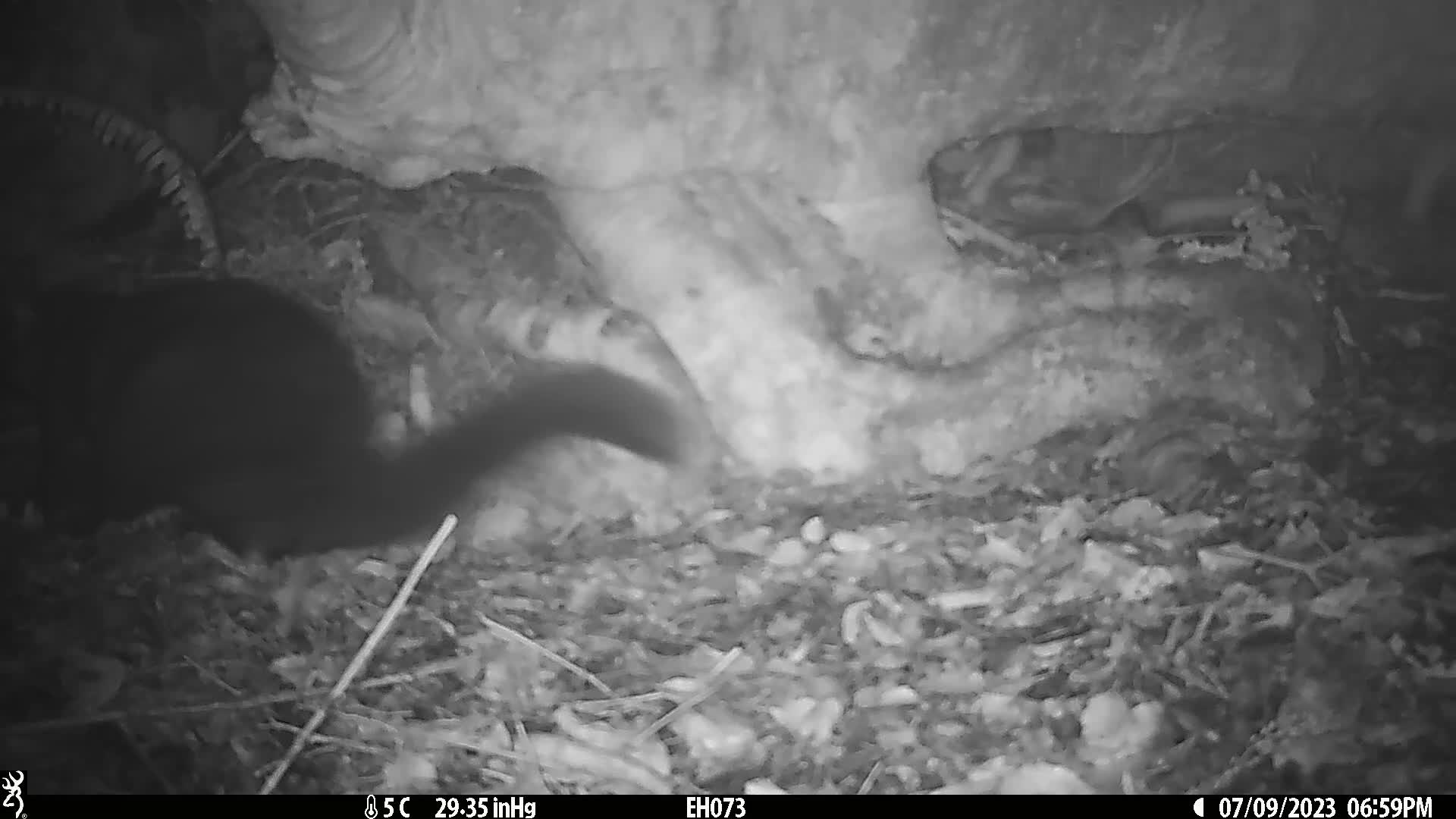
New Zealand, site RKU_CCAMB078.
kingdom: Animalia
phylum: Chordata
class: Mammalia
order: Diprotodontia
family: Phalangeridae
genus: Trichosurus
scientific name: Trichosurus vulpecula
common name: common brushtail possum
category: possum